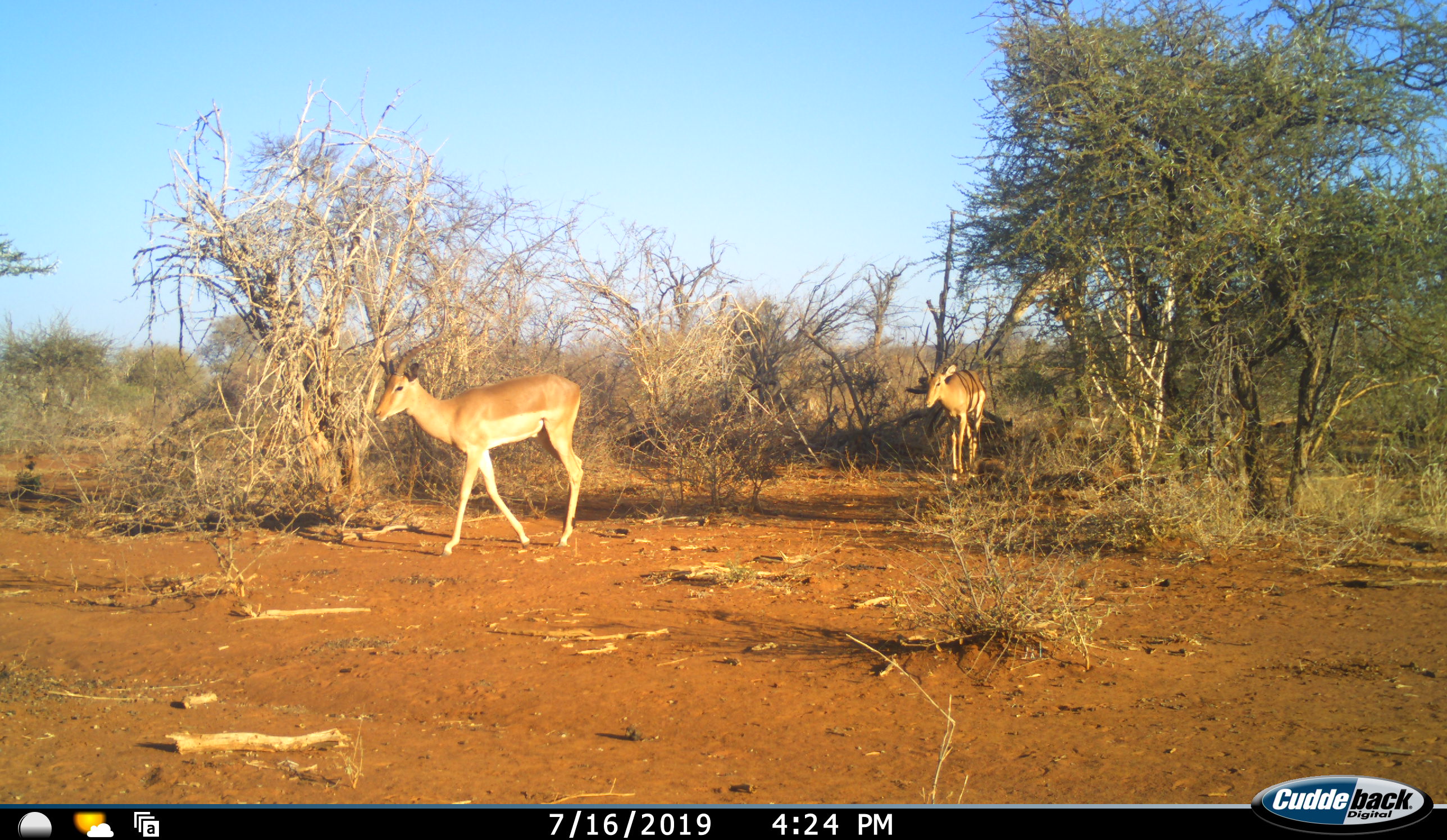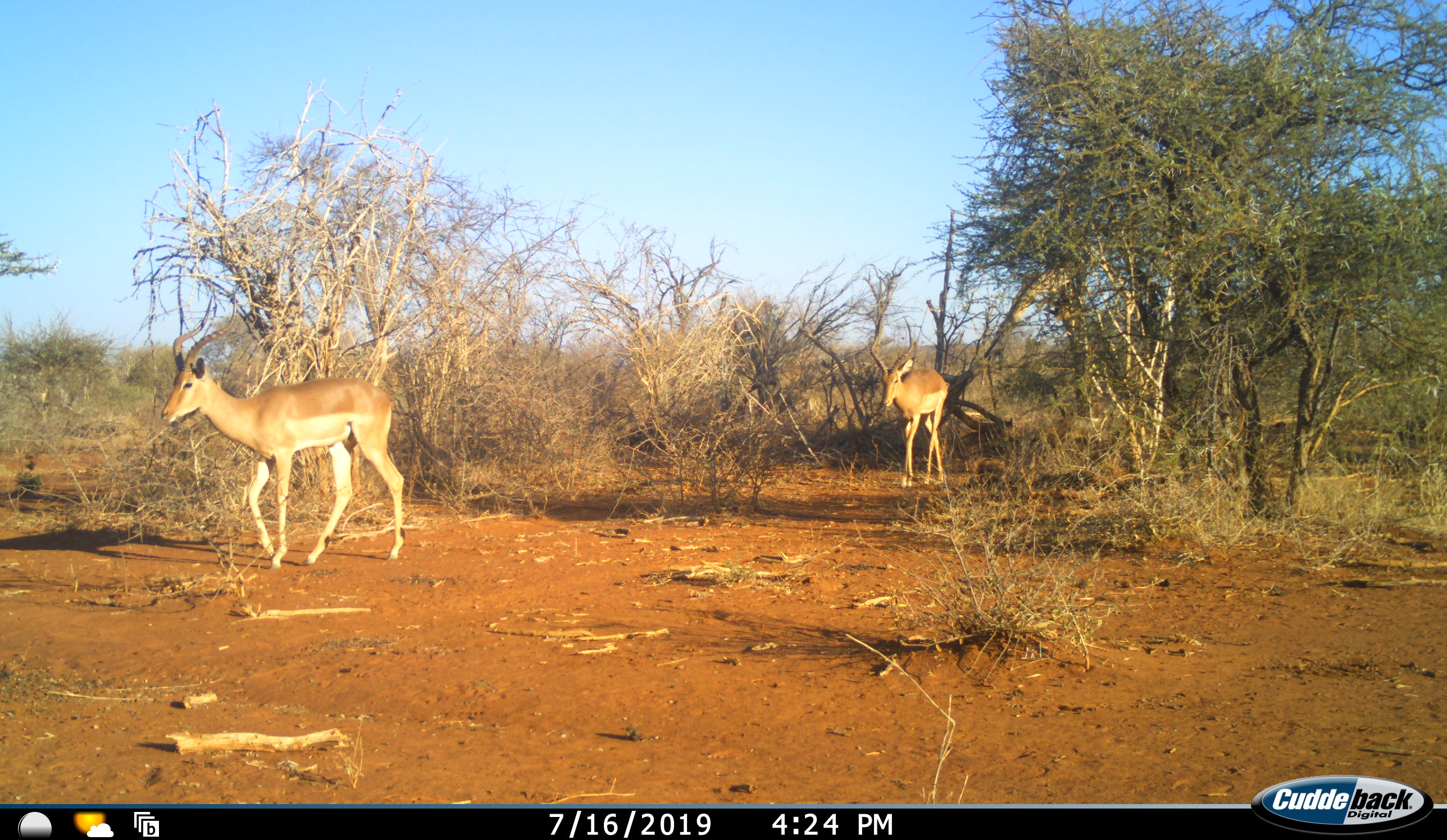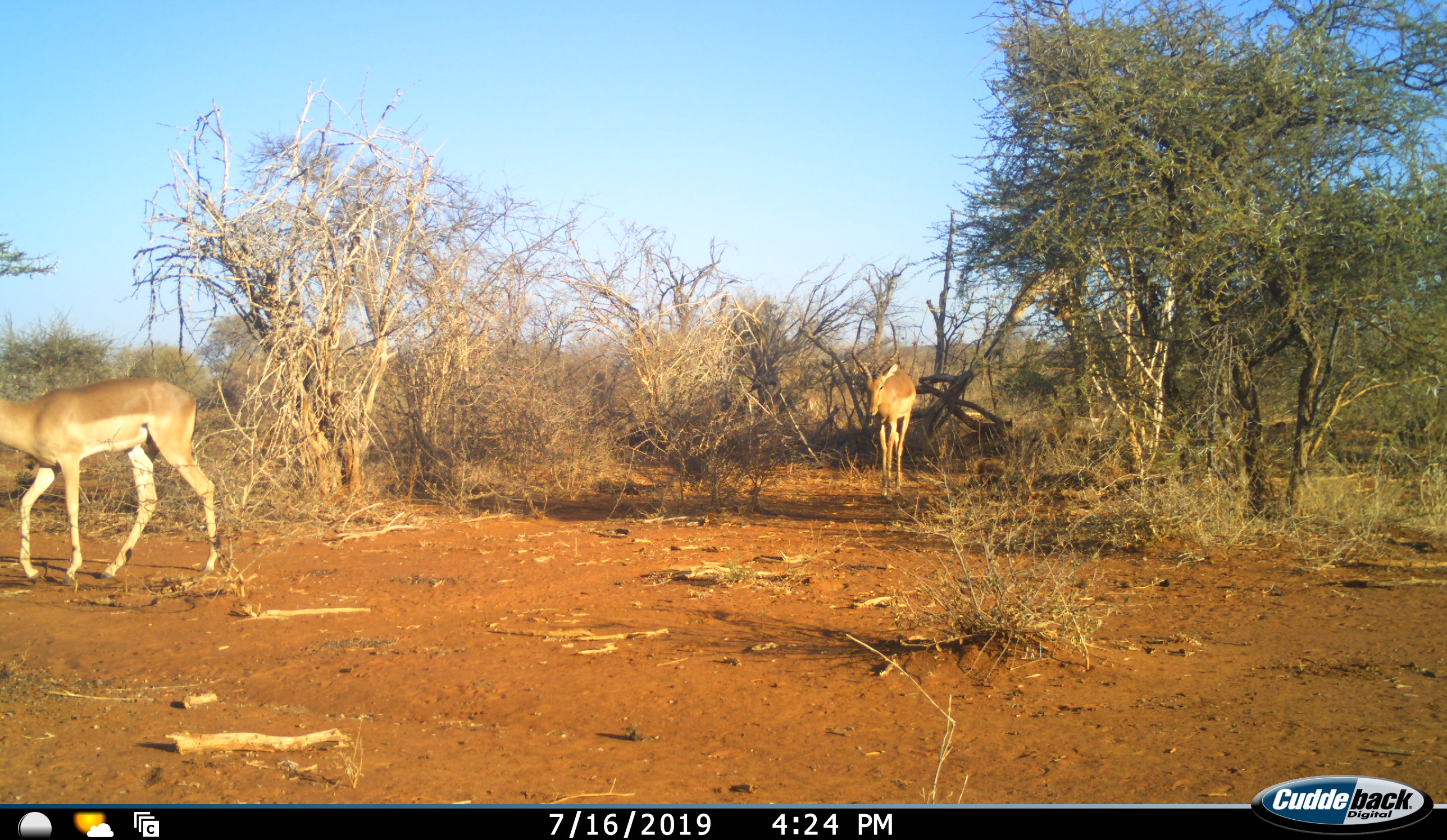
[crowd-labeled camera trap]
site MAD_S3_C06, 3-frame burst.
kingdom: Animalia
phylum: Chordata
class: Mammalia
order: Artiodactyla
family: Bovidae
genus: Aepyceros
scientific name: Aepyceros melampus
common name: impala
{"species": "impala (Aepyceros melampus)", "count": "2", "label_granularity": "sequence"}